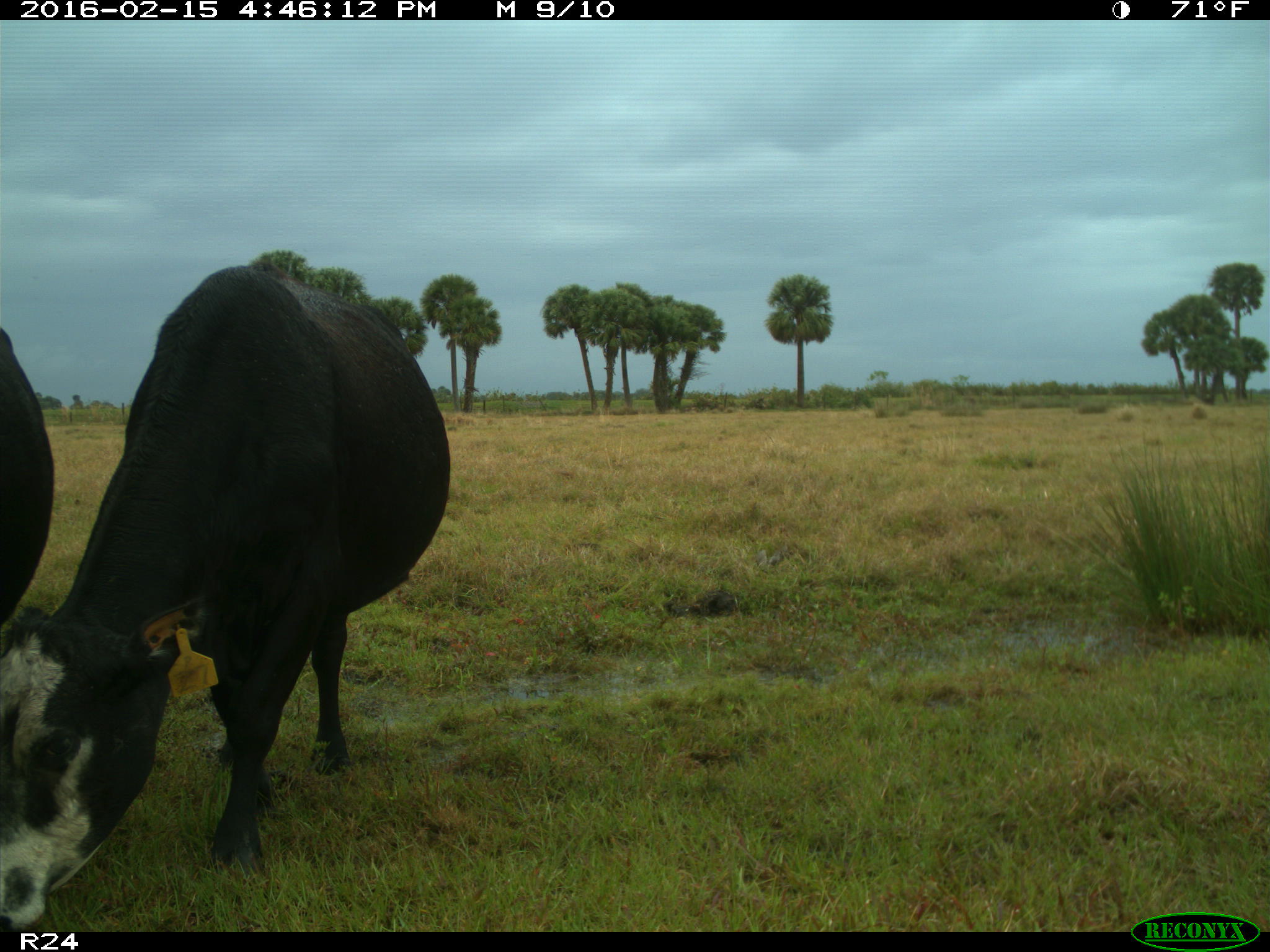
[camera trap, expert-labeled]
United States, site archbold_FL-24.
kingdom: Animalia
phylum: Chordata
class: Mammalia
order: Artiodactyla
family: Bovidae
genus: Bos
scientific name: Bos taurus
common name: domestic cow